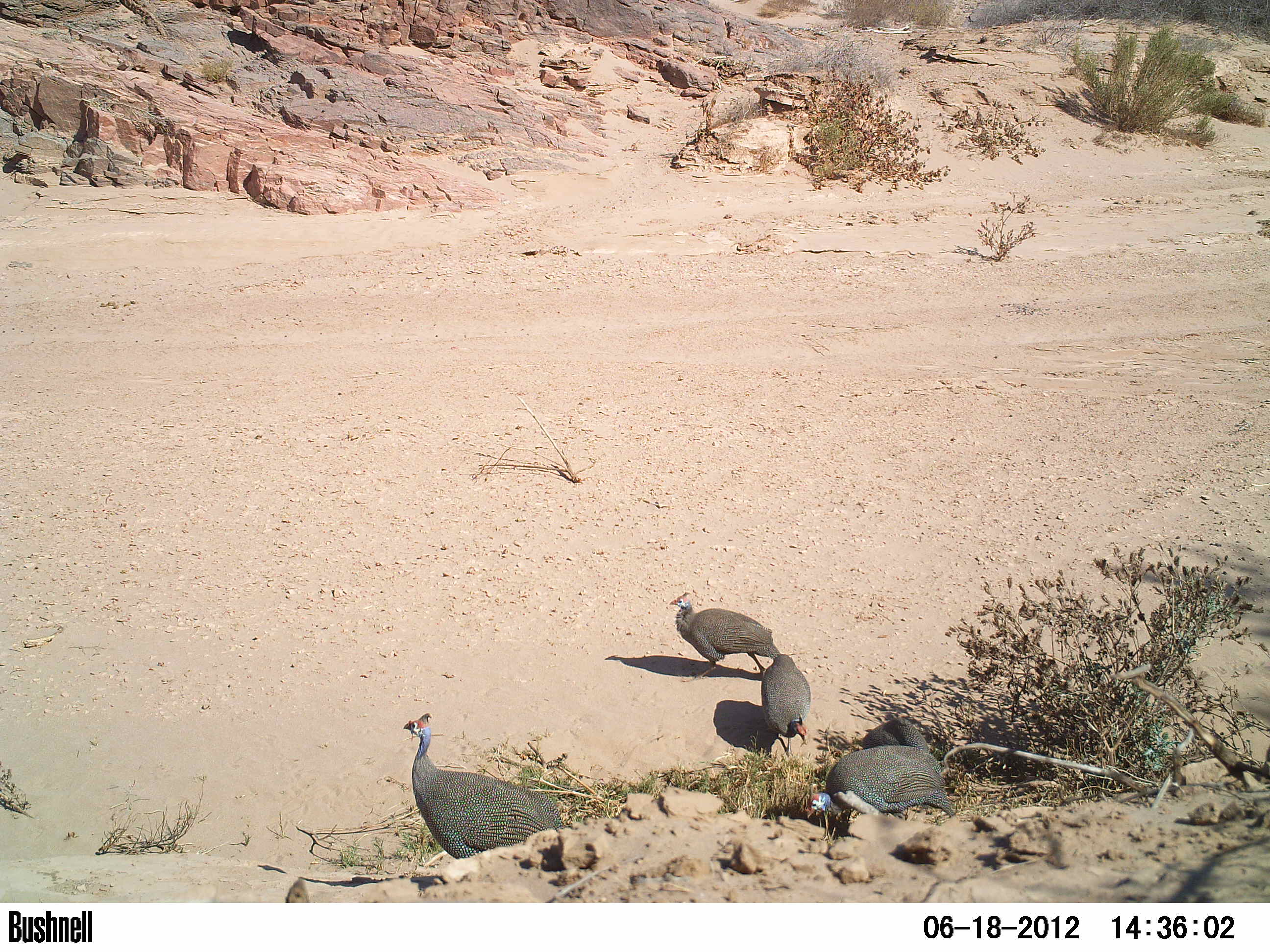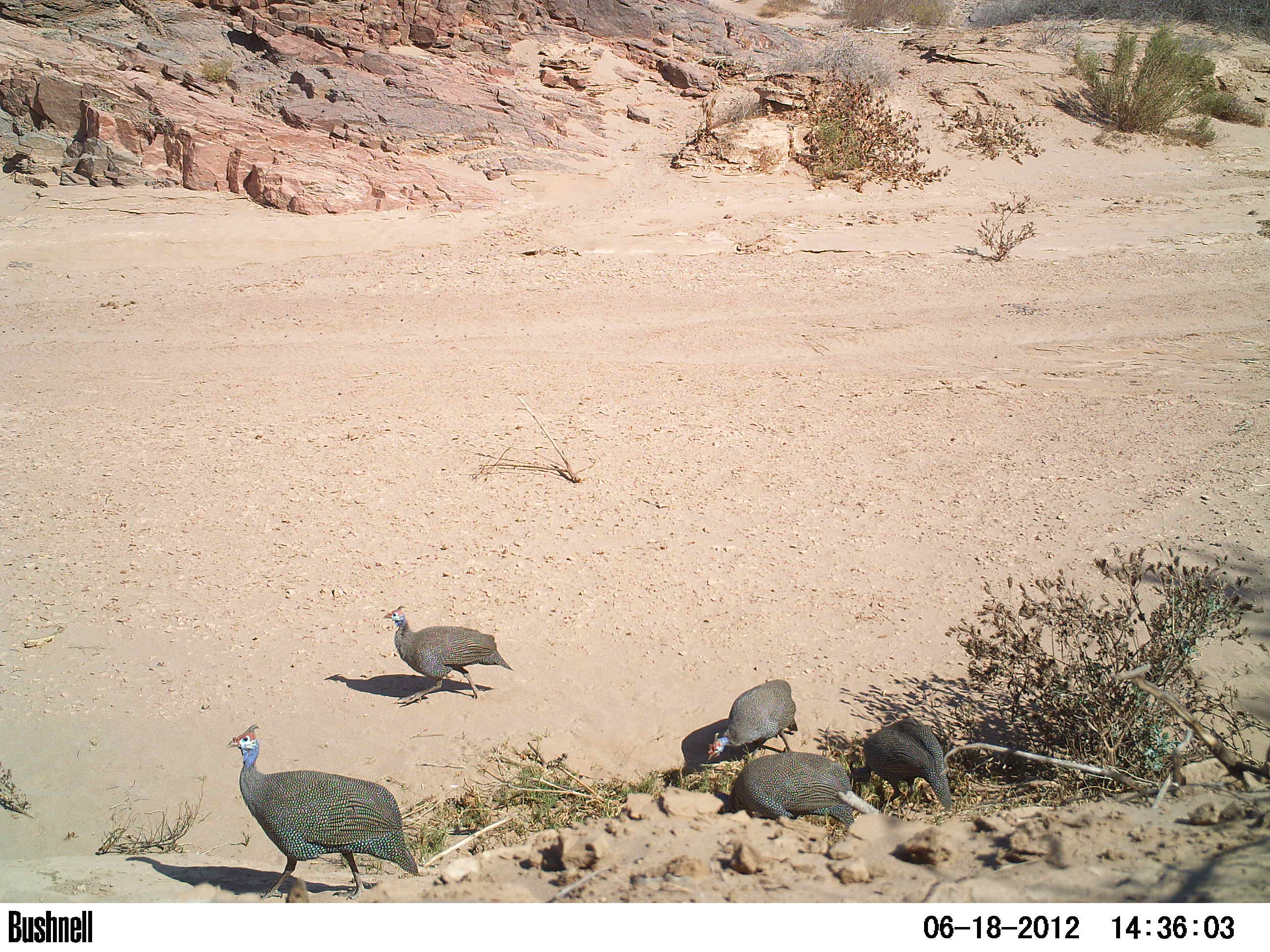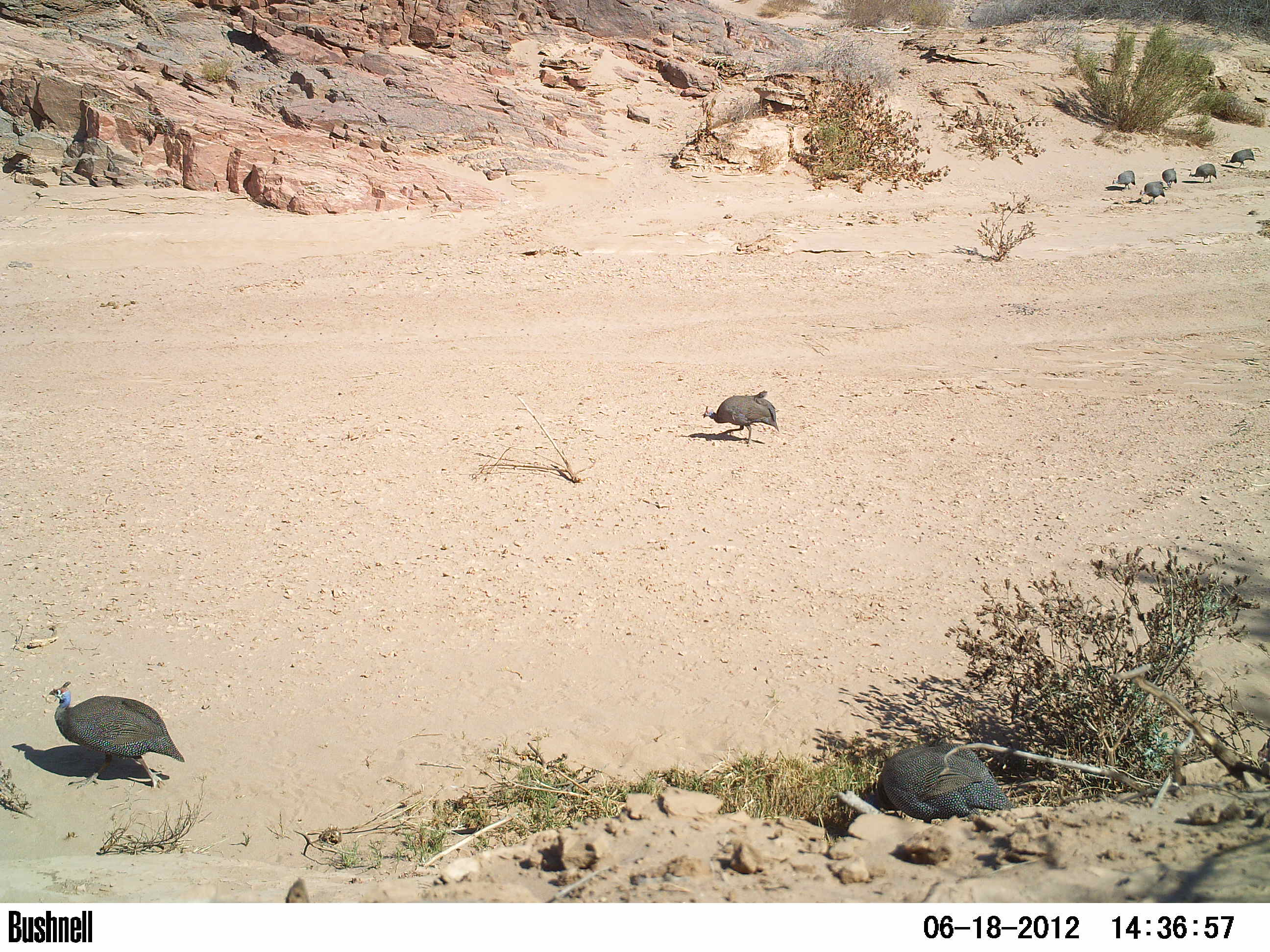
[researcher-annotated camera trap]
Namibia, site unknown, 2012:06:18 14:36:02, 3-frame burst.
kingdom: Animalia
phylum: Chordata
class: Aves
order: Galliformes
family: Numididae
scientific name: Numididae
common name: guineafowl